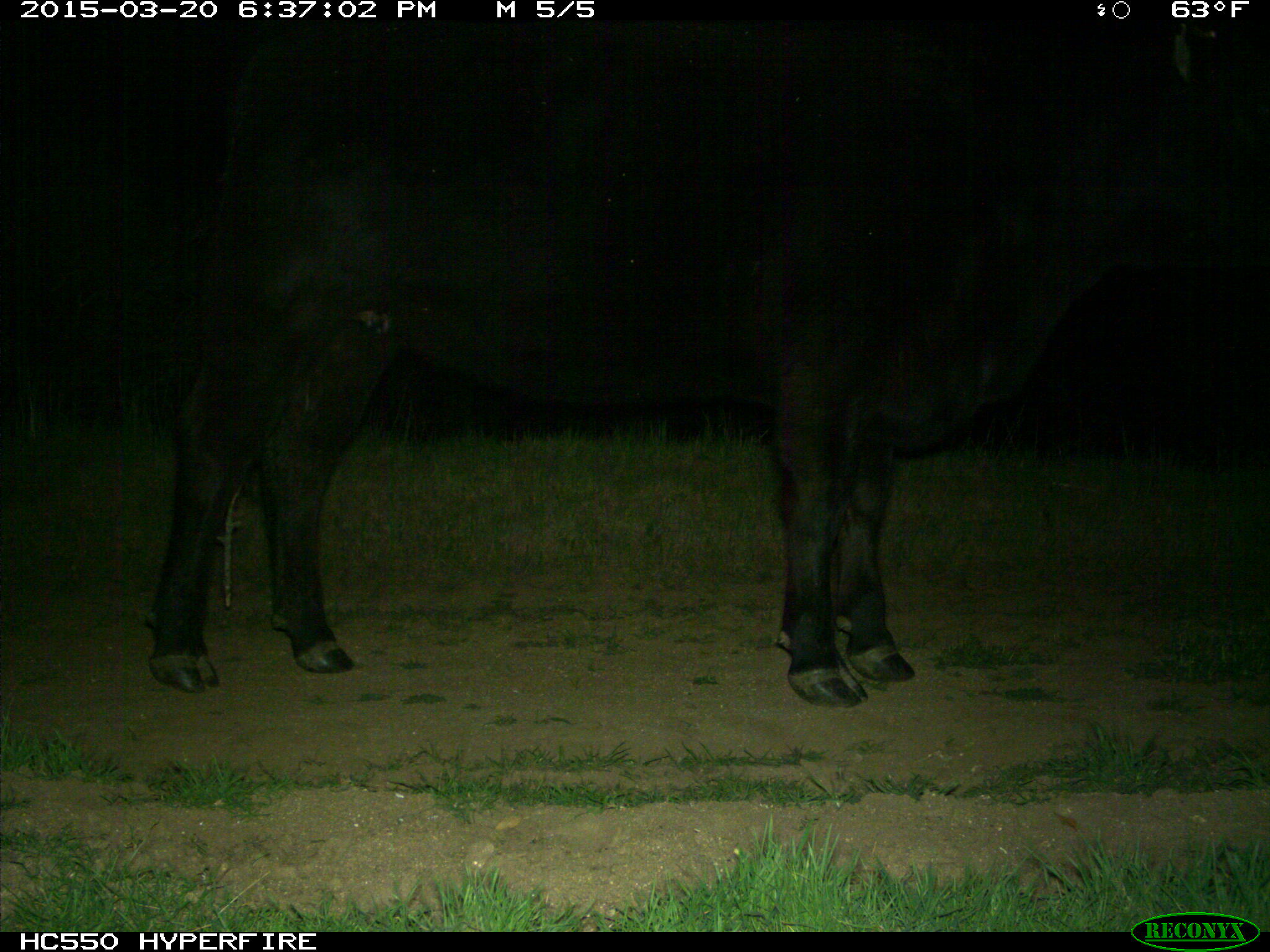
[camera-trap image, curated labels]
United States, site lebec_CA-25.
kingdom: Animalia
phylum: Chordata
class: Mammalia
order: Artiodactyla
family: Bovidae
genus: Bos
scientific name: Bos taurus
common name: domestic cow